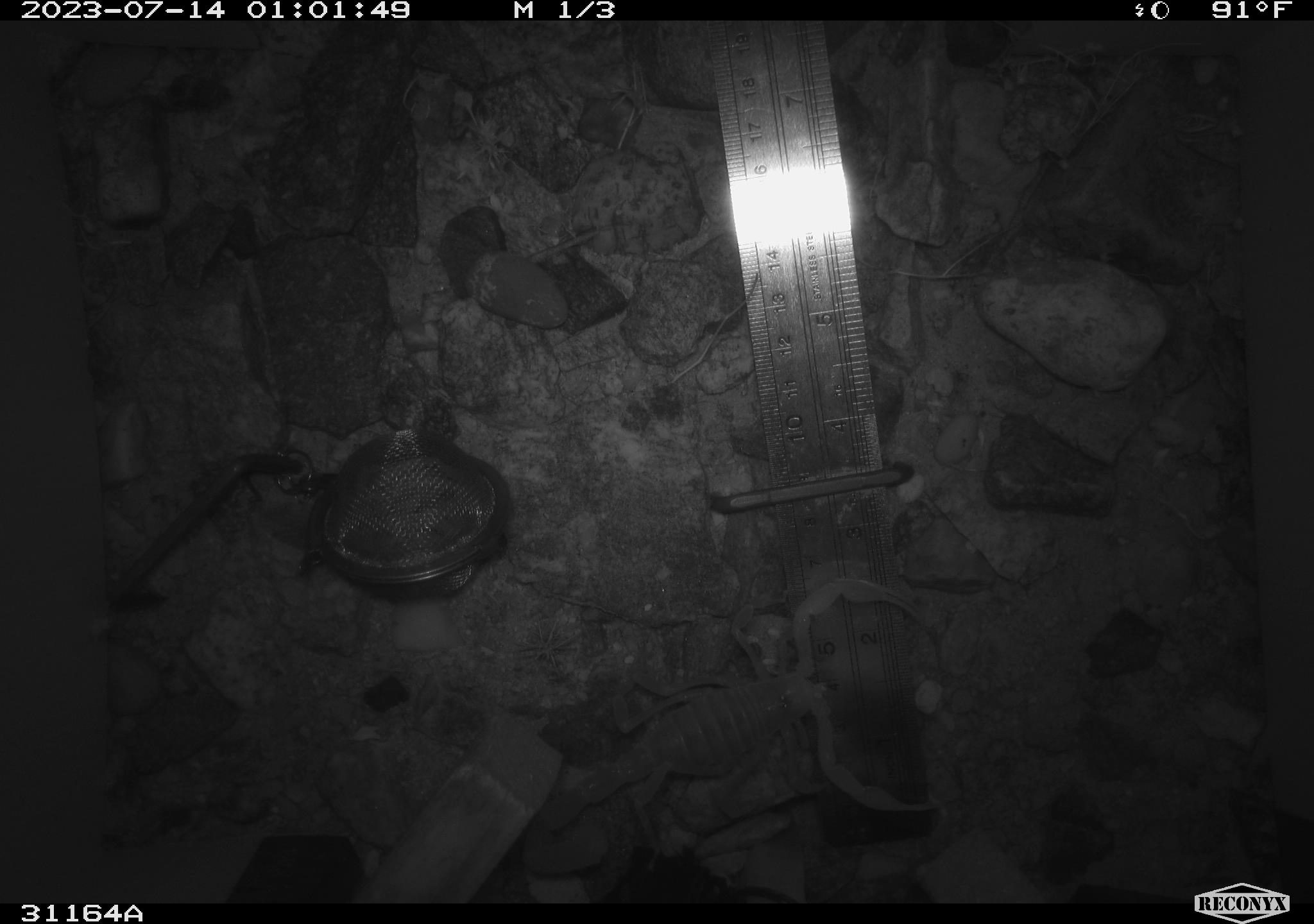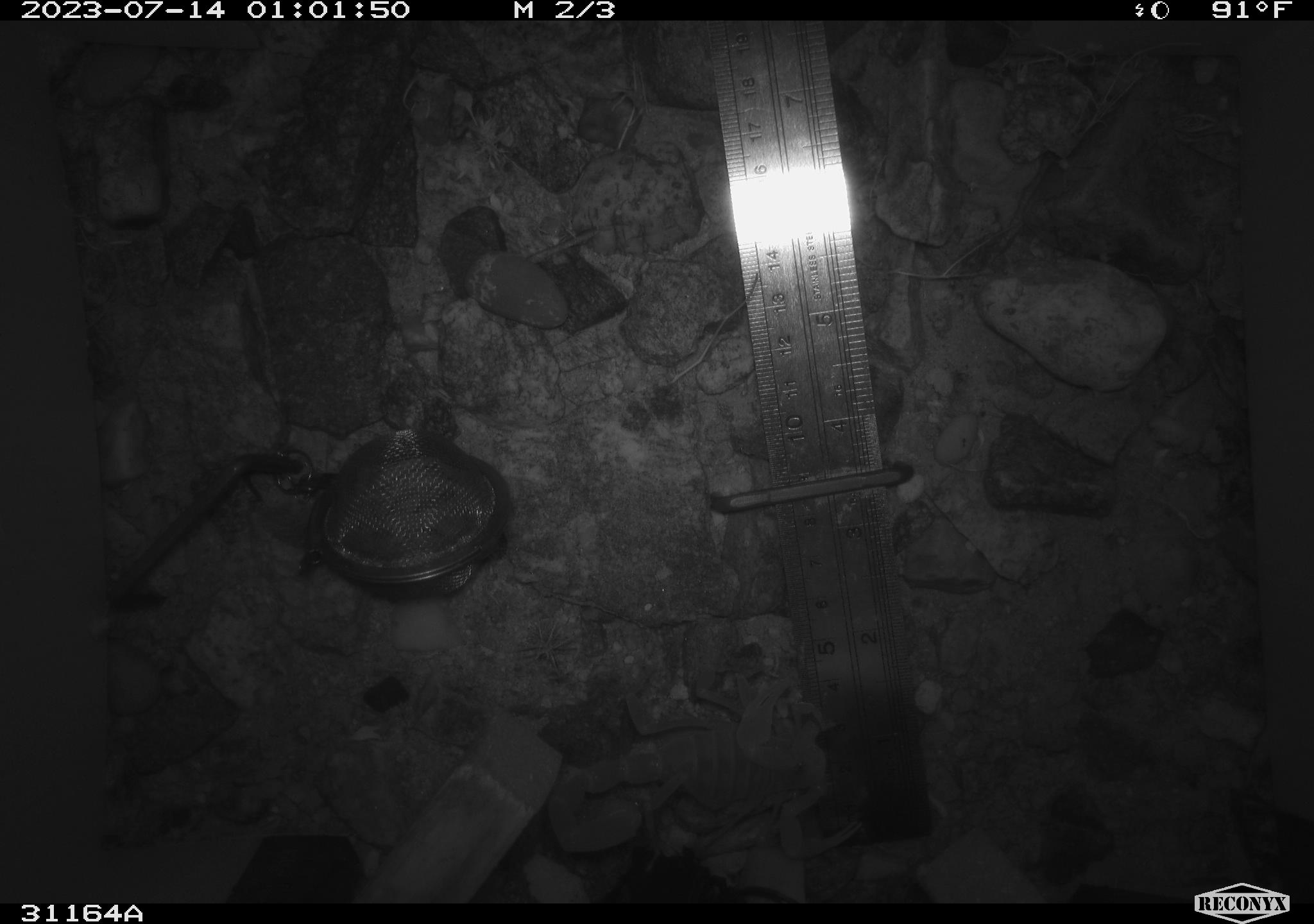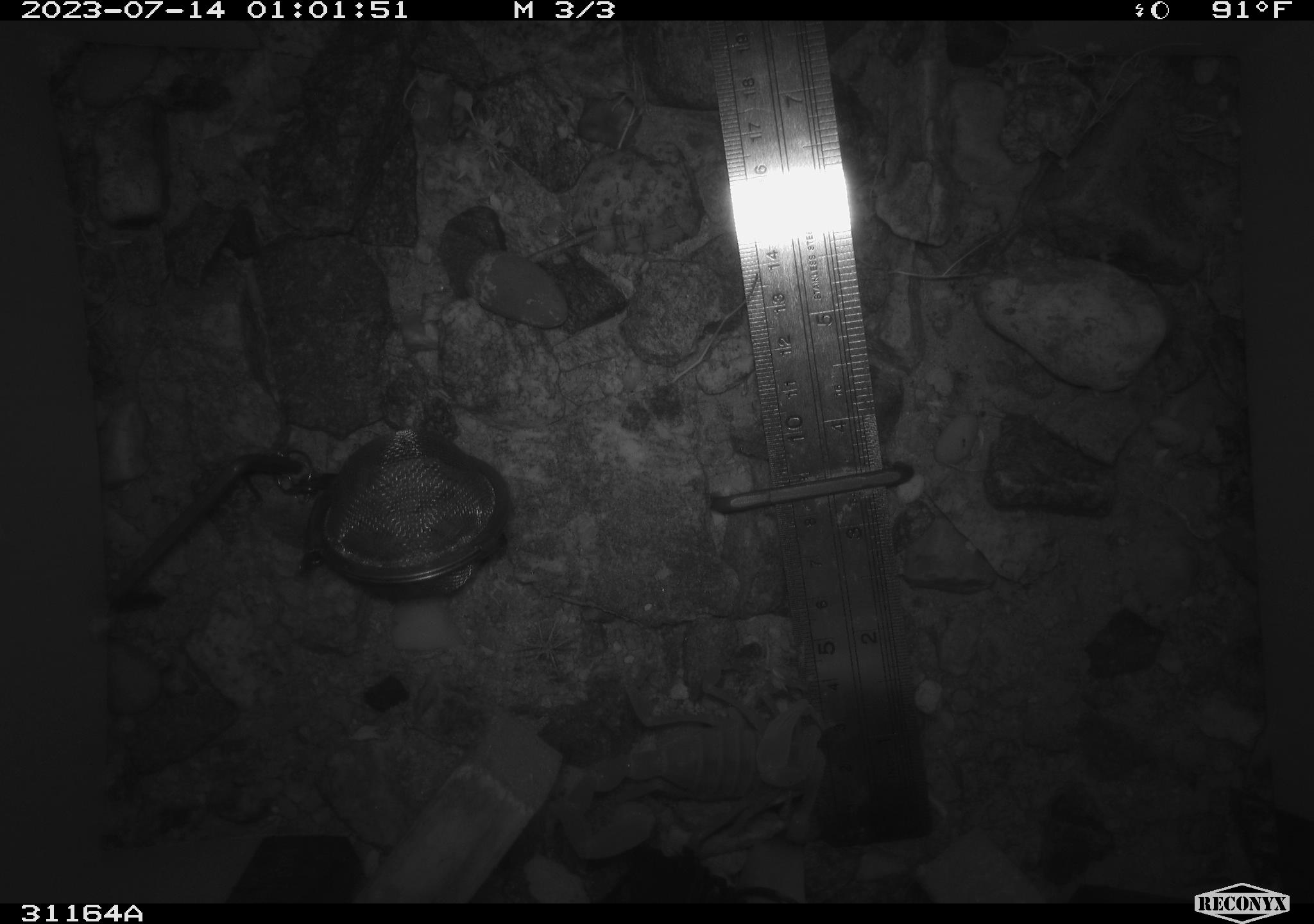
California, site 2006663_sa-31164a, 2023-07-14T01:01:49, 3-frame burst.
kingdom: Animalia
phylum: Arthropoda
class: Arachnida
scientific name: Arachnida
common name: arachnids